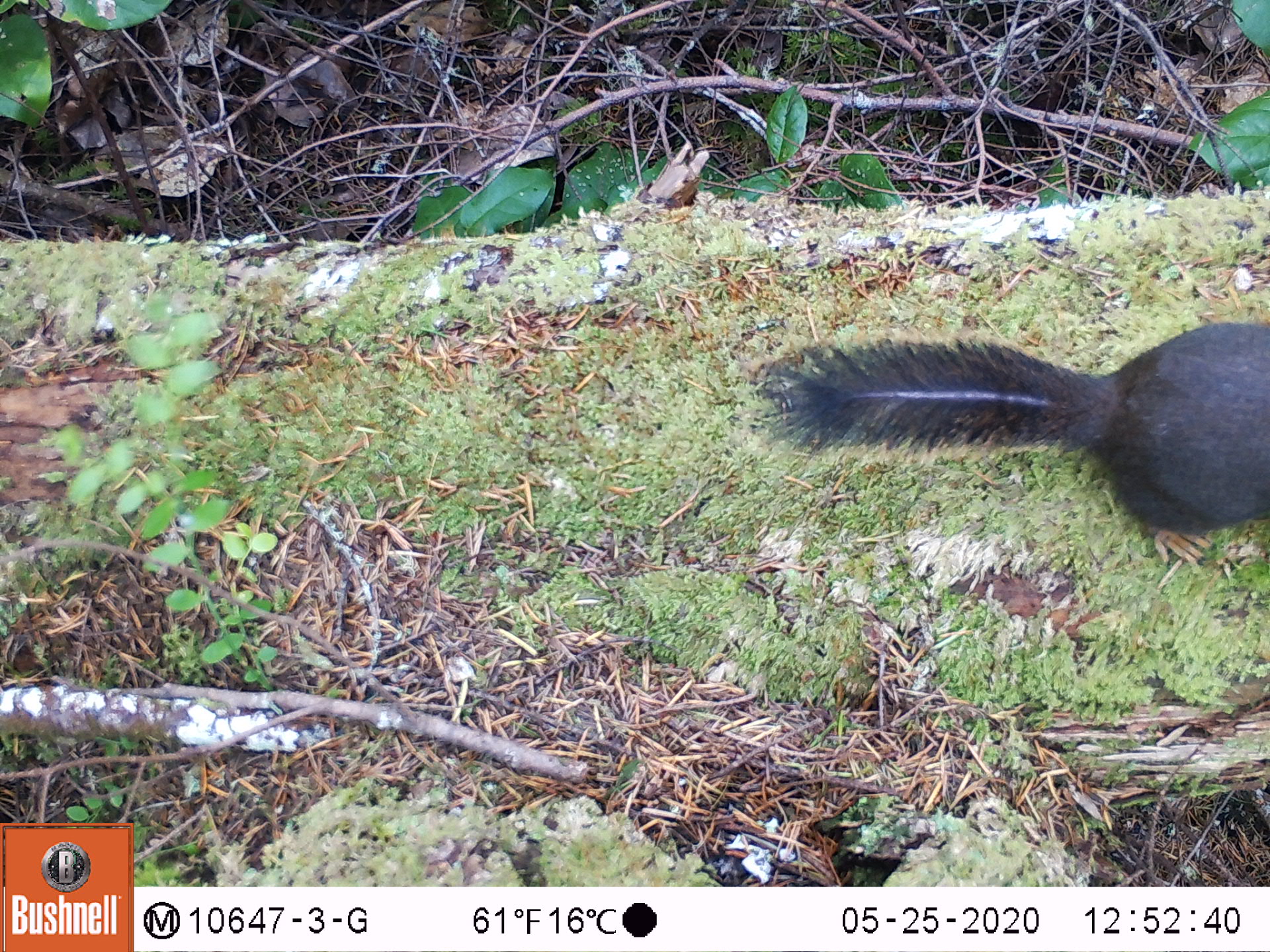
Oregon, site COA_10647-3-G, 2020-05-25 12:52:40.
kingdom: Animalia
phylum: Chordata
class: Mammalia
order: Rodentia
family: Sciuridae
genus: Tamiasciurus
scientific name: Tamiasciurus douglasii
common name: douglas squirrel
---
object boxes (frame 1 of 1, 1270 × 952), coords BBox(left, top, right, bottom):
douglas squirrel: BBox(754, 301, 1263, 568)